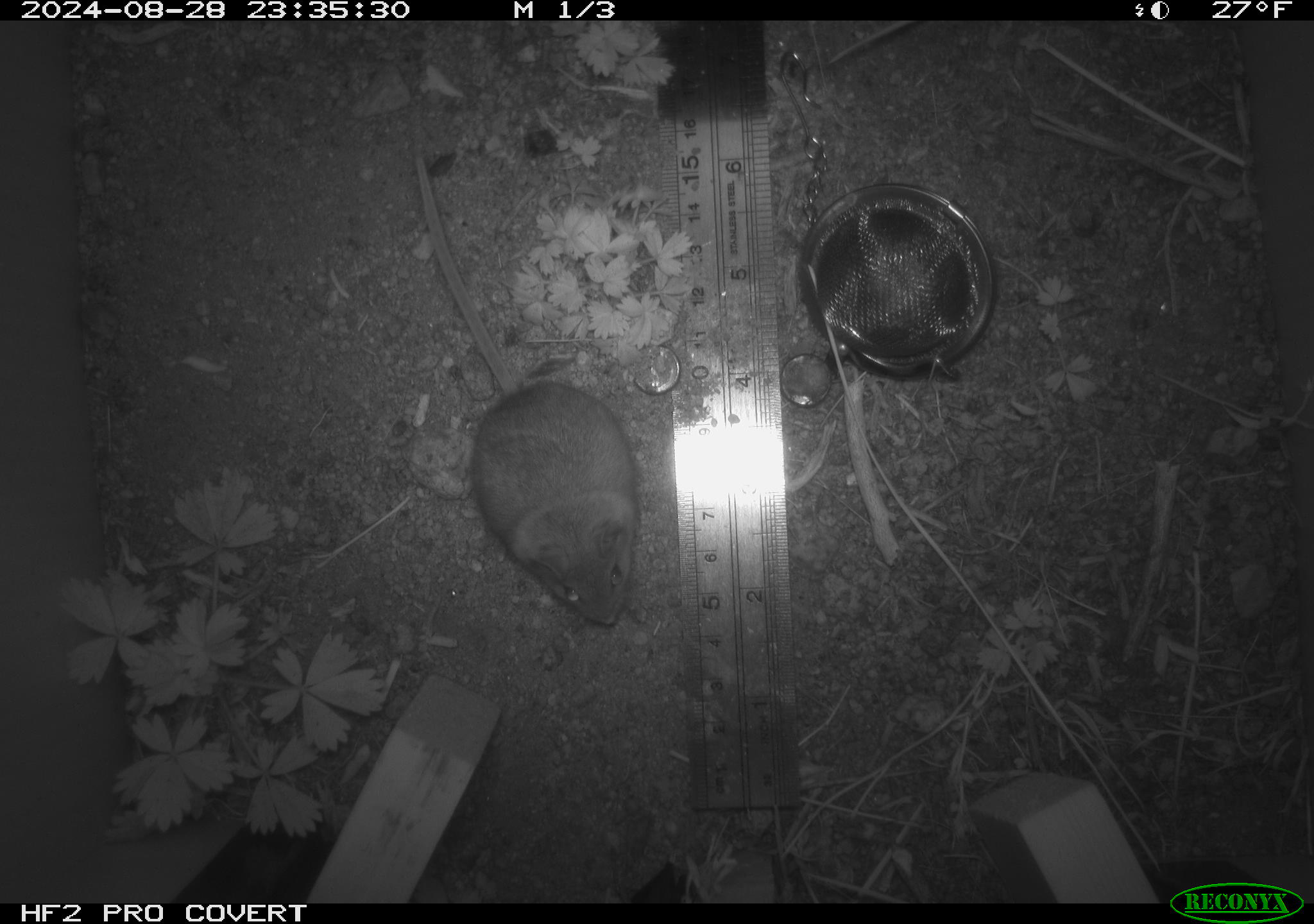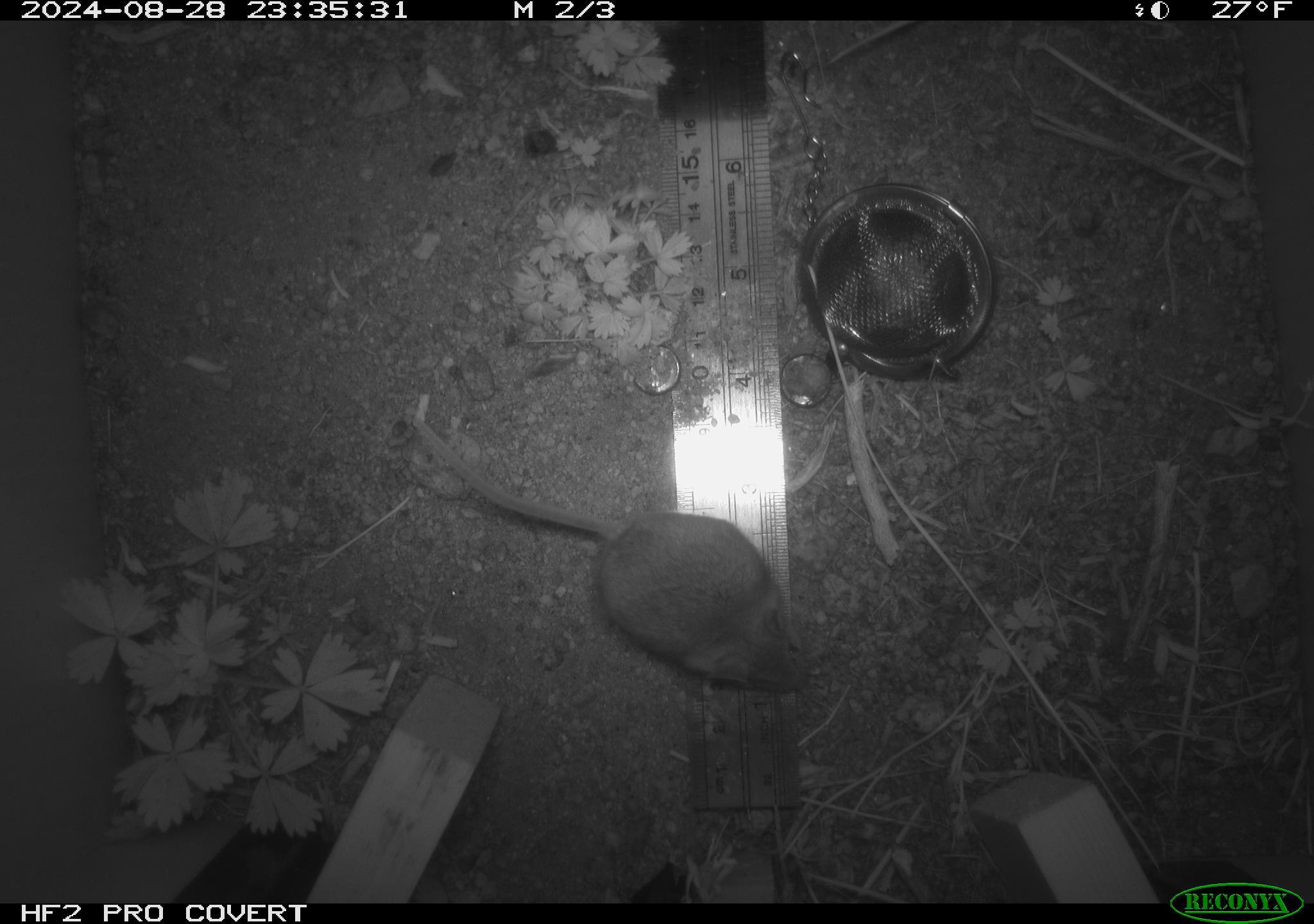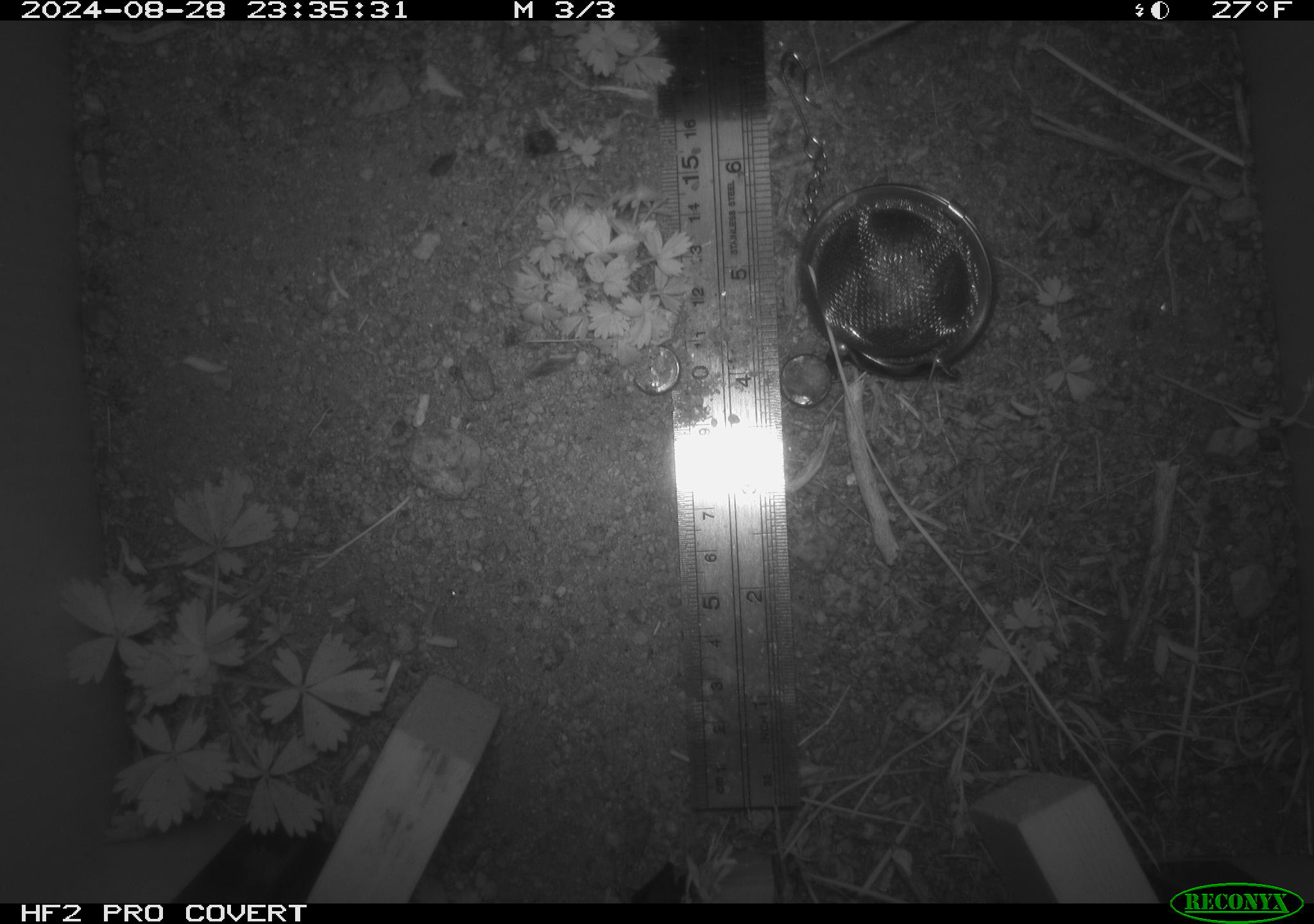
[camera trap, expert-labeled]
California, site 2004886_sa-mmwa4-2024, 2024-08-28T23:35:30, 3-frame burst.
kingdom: Animalia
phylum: Chordata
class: Mammalia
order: Rodentia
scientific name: Rodentia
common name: mouse species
Mouse species (Rodentia).